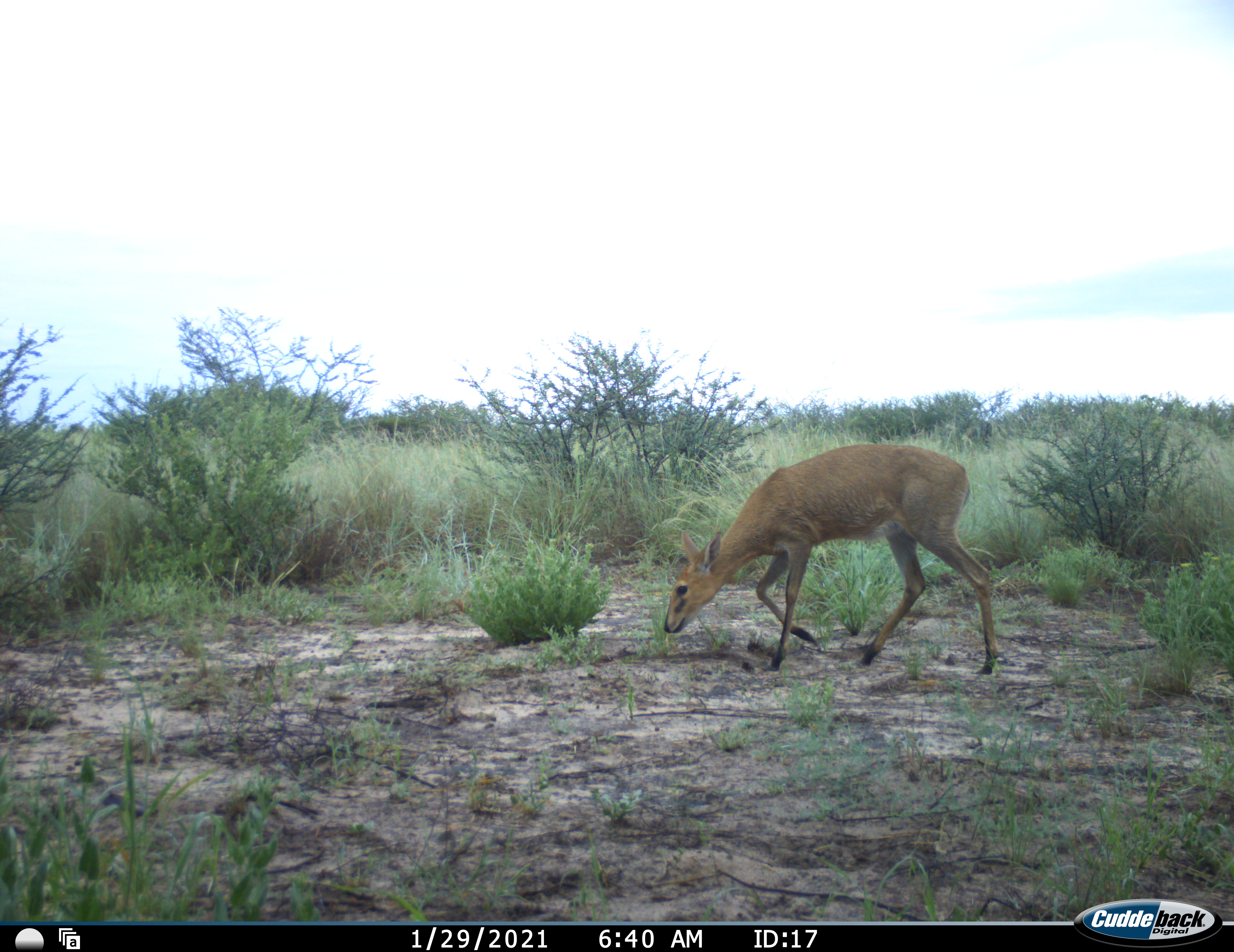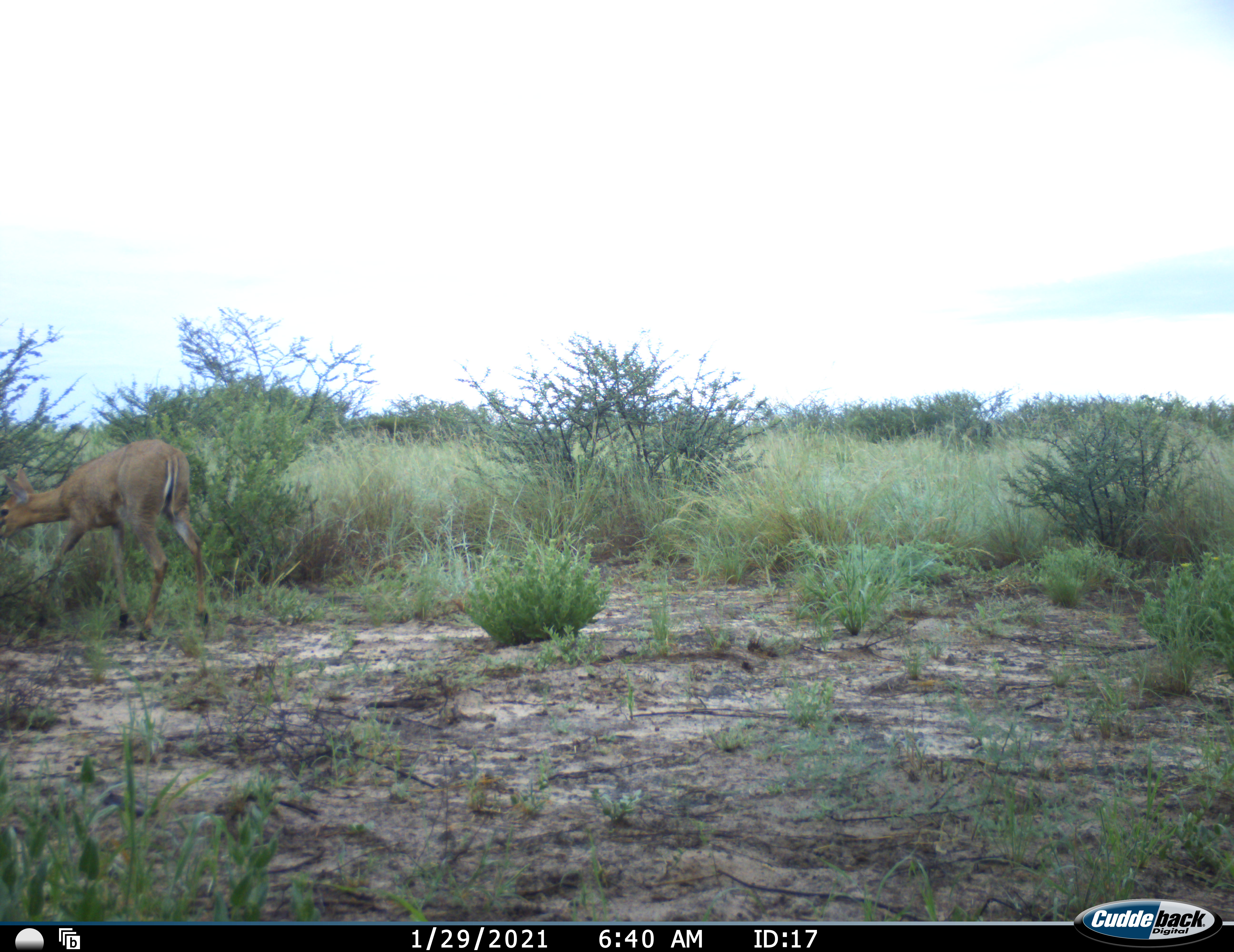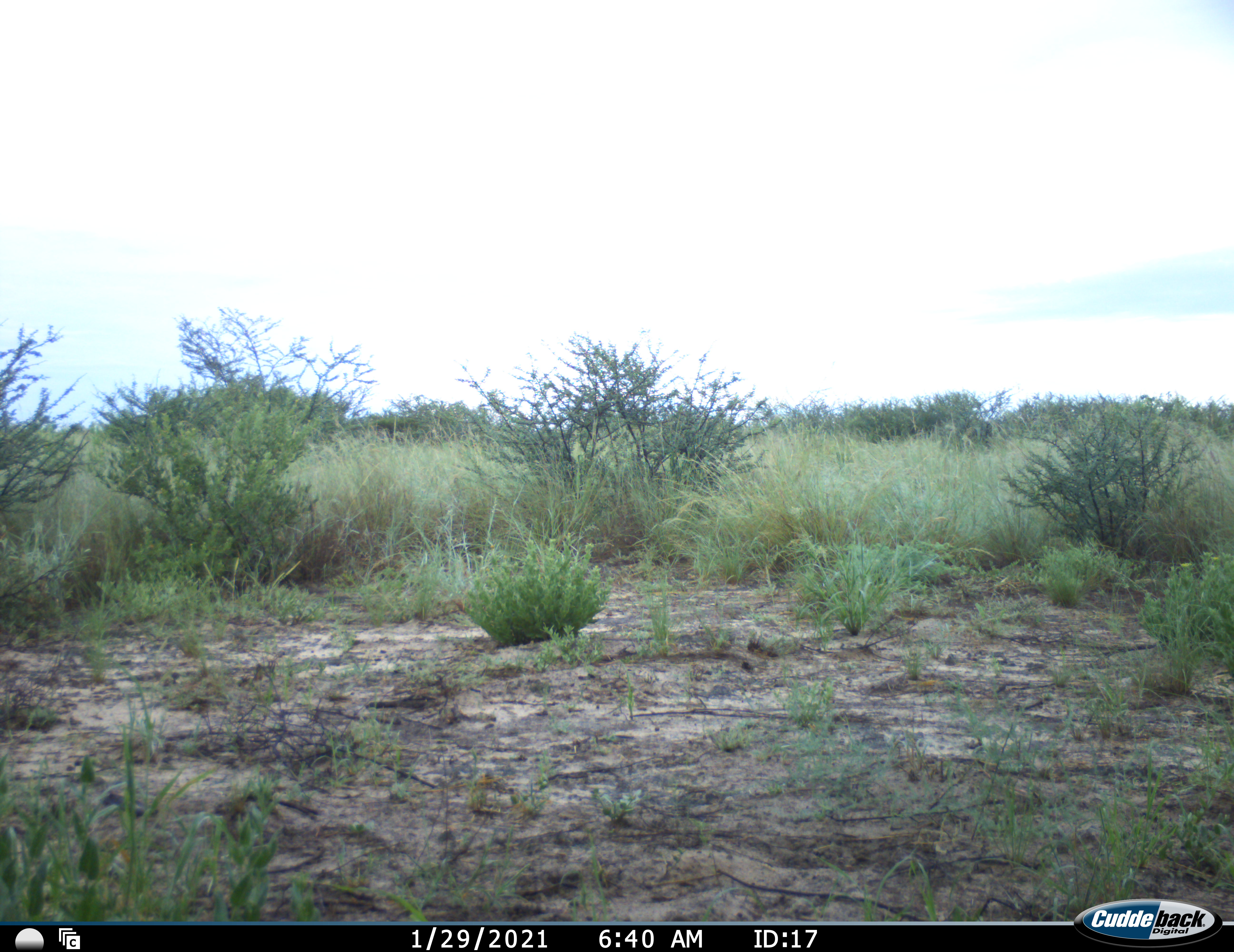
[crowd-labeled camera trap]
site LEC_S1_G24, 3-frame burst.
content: unidentified animal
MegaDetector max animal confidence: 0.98